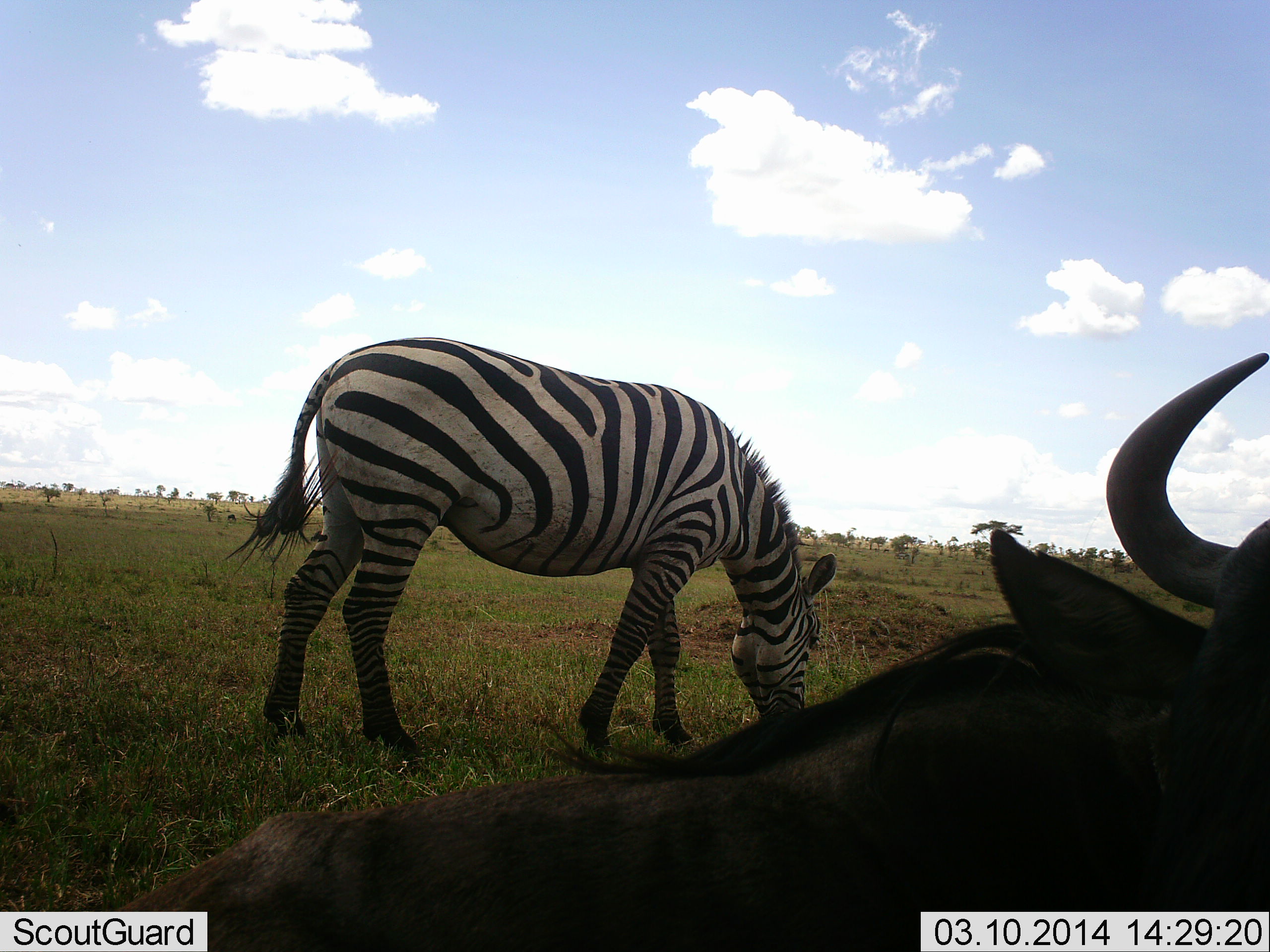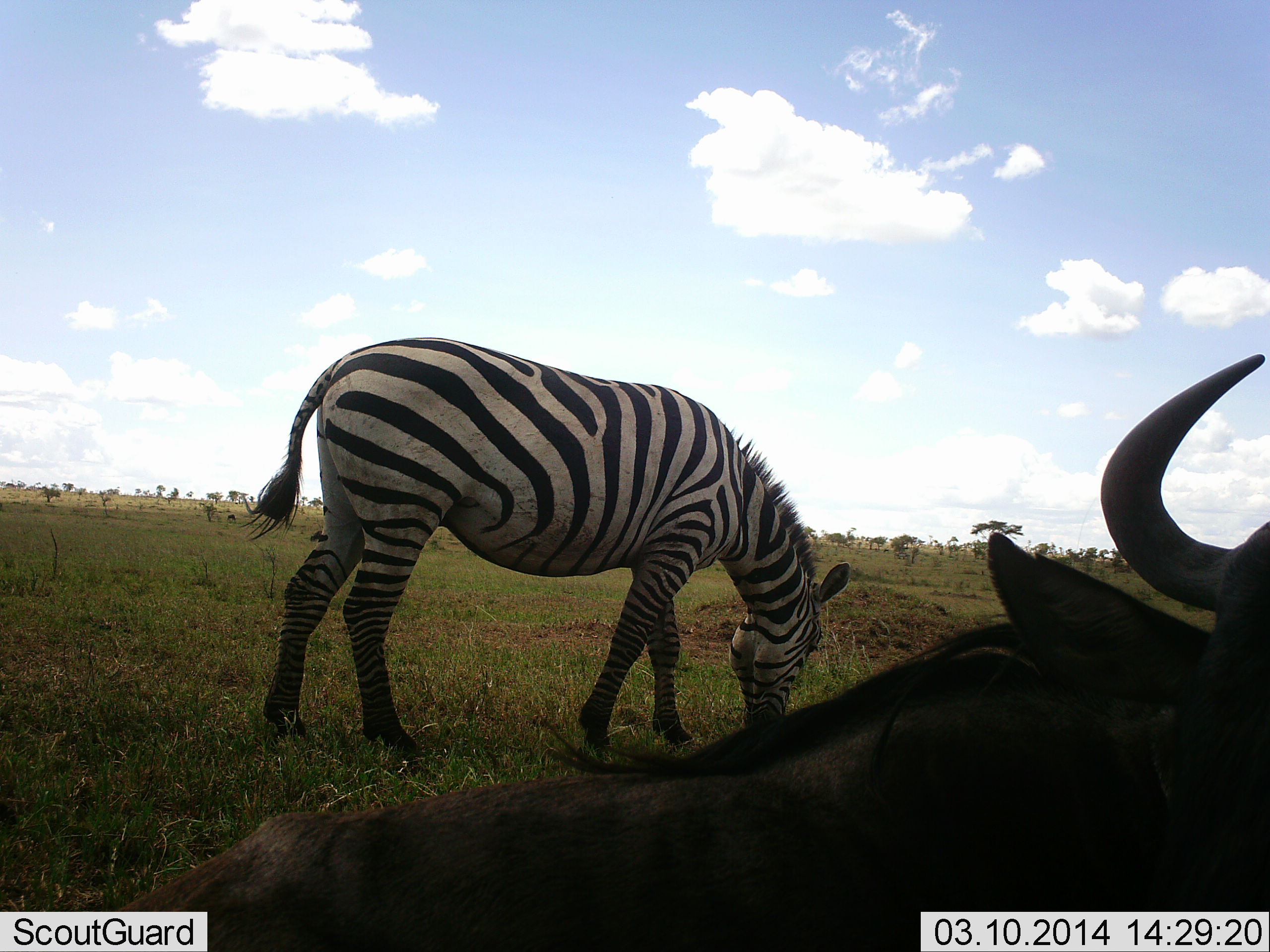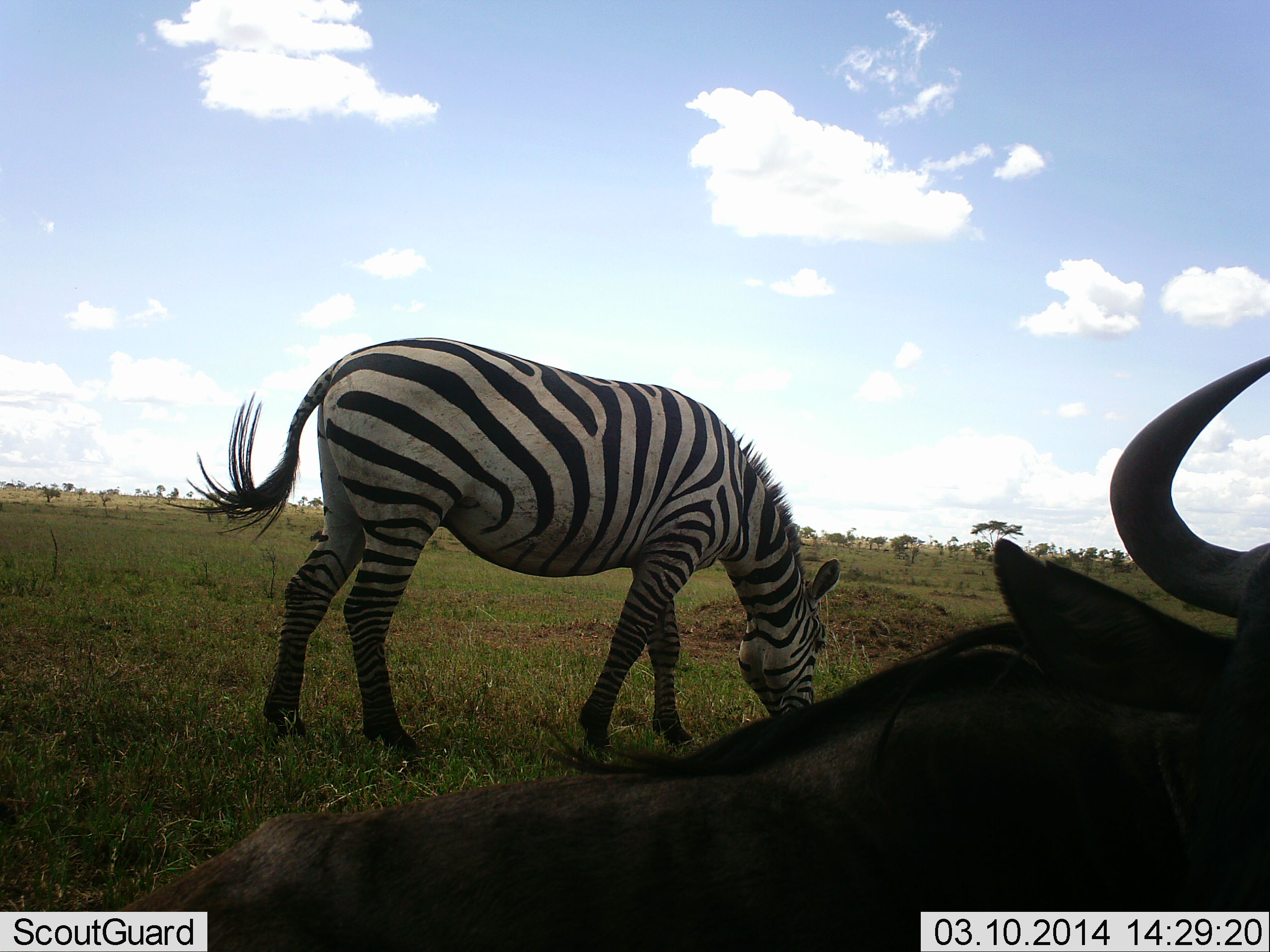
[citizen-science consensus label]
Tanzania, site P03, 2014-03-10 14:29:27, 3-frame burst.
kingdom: Animalia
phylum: Chordata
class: Mammalia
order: Artiodactyla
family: Bovidae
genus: Connochaetes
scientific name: Connochaetes taurinus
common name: blue wildebeest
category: wildebeest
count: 1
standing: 10%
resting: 100%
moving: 0%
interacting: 0%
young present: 0%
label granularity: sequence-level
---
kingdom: Animalia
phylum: Chordata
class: Mammalia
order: Perissodactyla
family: Equidae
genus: Equus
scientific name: Equus quagga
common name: plains zebra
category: zebra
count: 1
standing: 0%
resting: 0%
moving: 0%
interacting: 0%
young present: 0%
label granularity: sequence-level